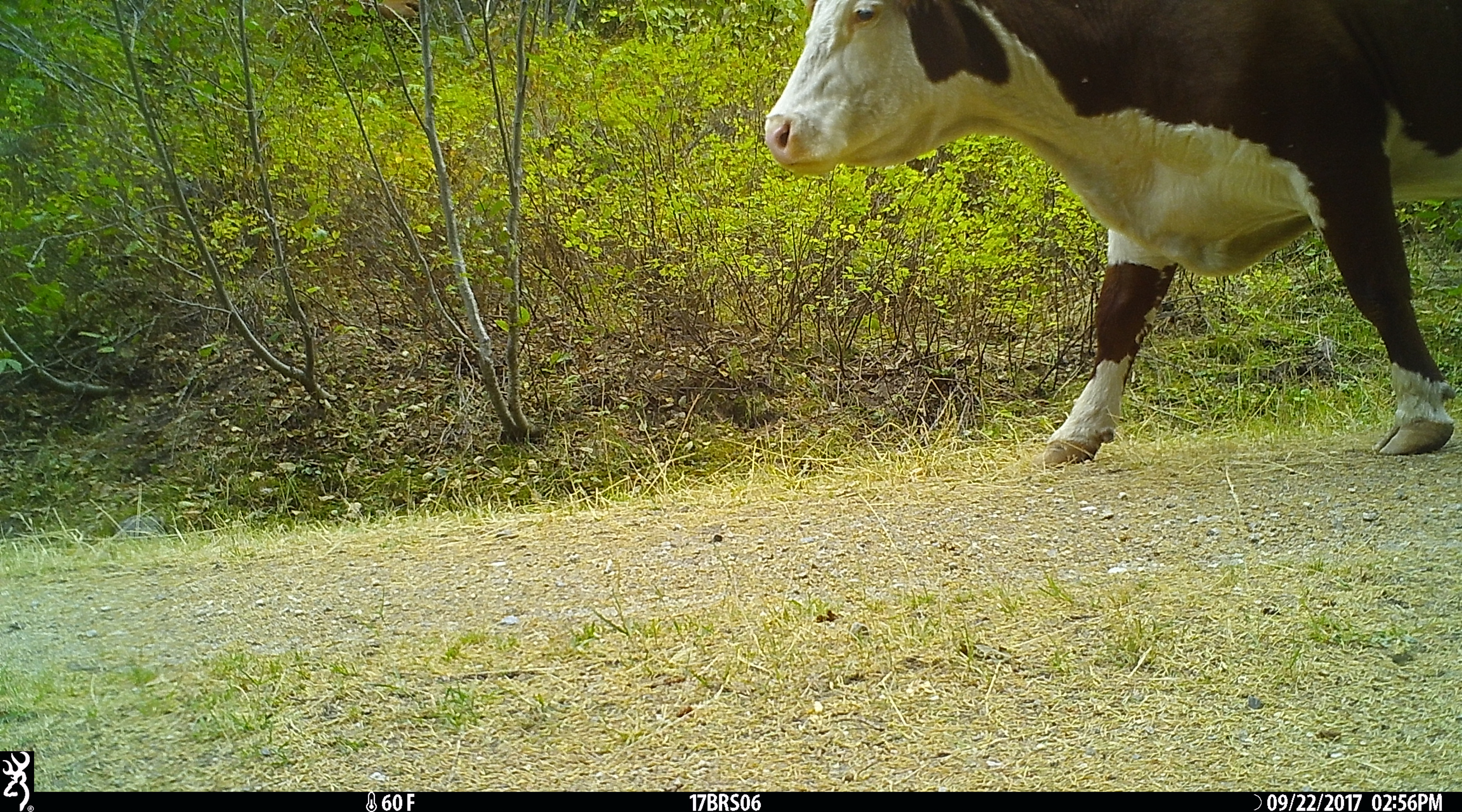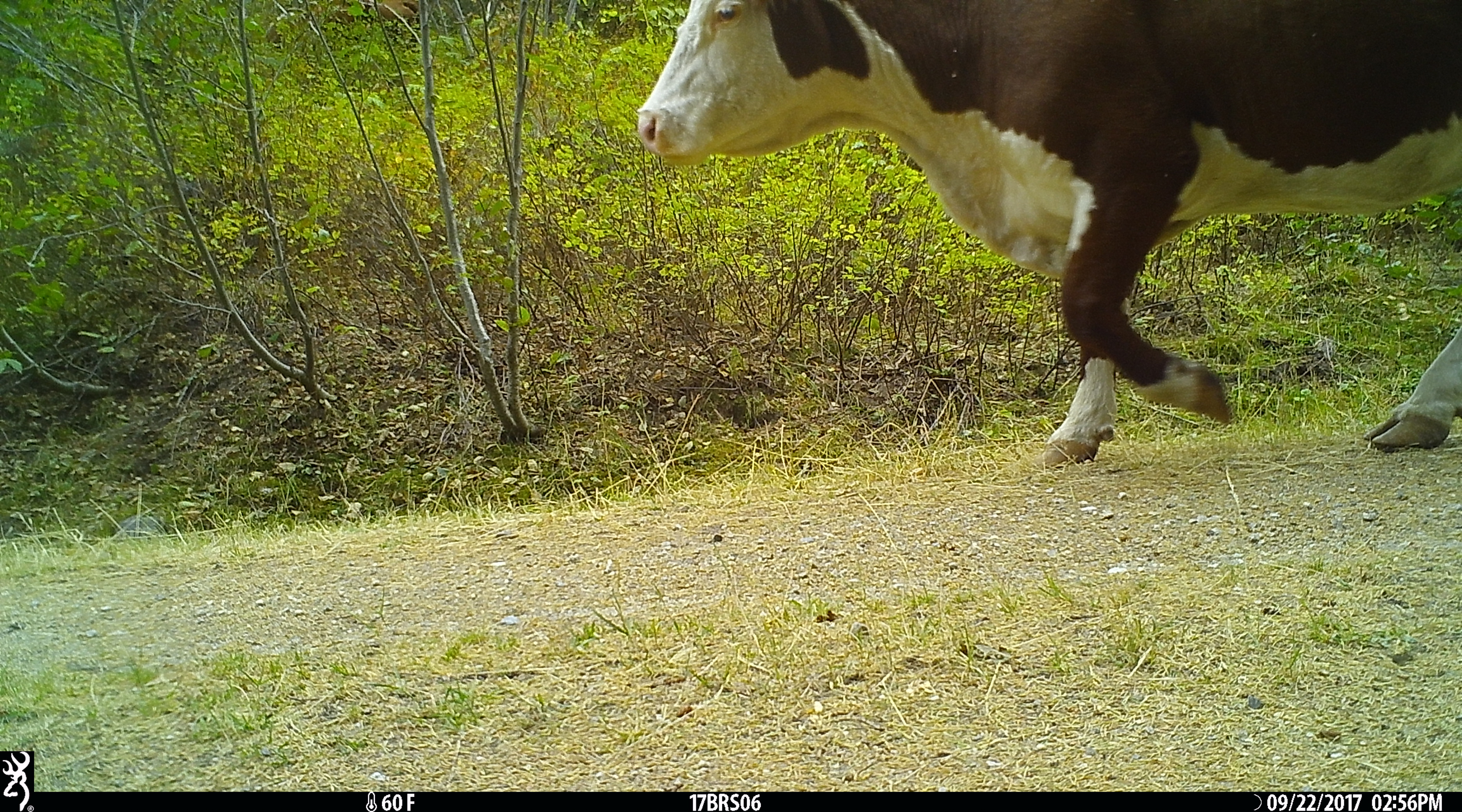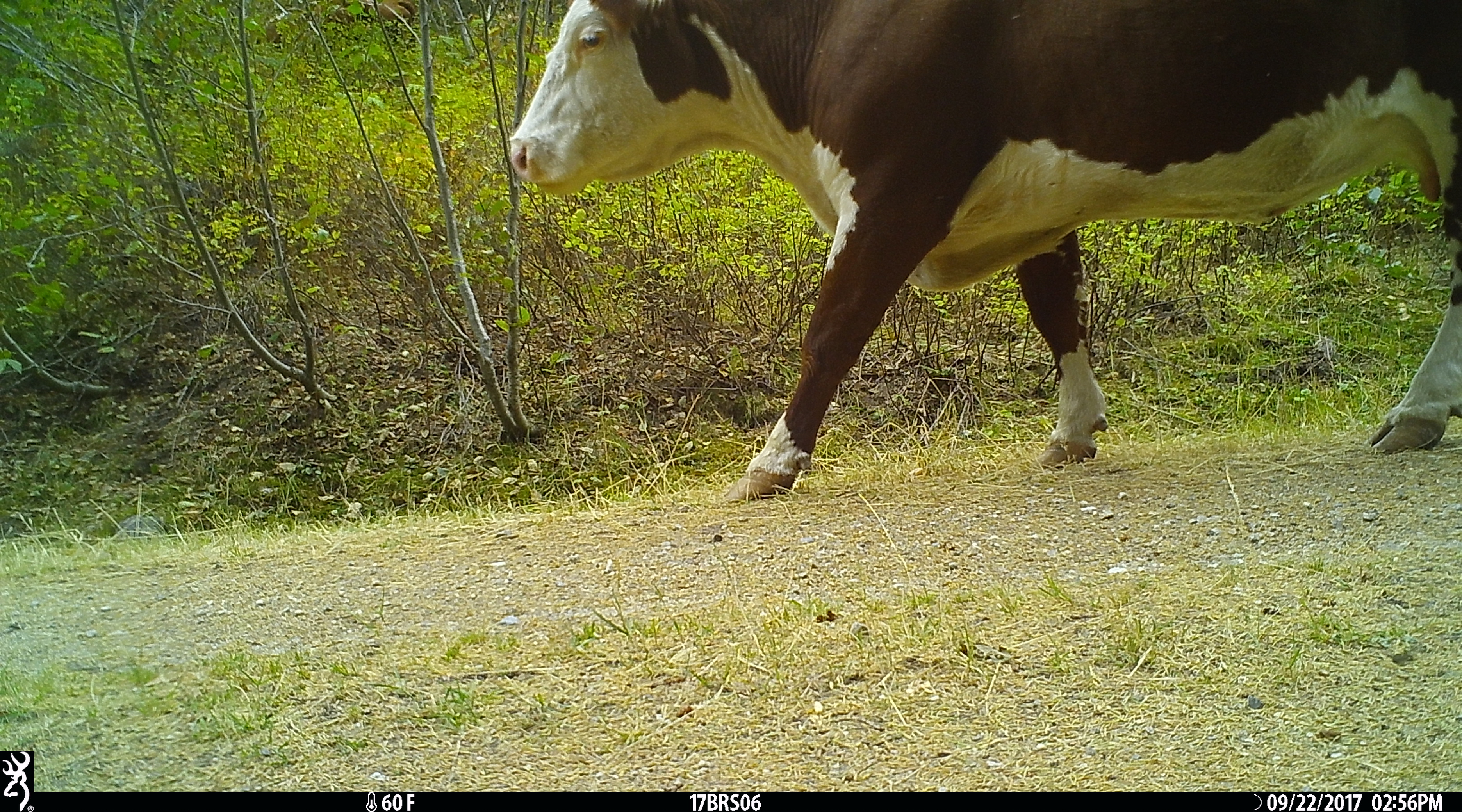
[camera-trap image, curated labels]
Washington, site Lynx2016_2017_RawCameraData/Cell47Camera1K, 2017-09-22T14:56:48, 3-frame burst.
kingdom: Animalia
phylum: Chordata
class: Mammalia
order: Artiodactyla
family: Bovidae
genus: Bos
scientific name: Bos taurus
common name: domestic cattle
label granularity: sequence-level